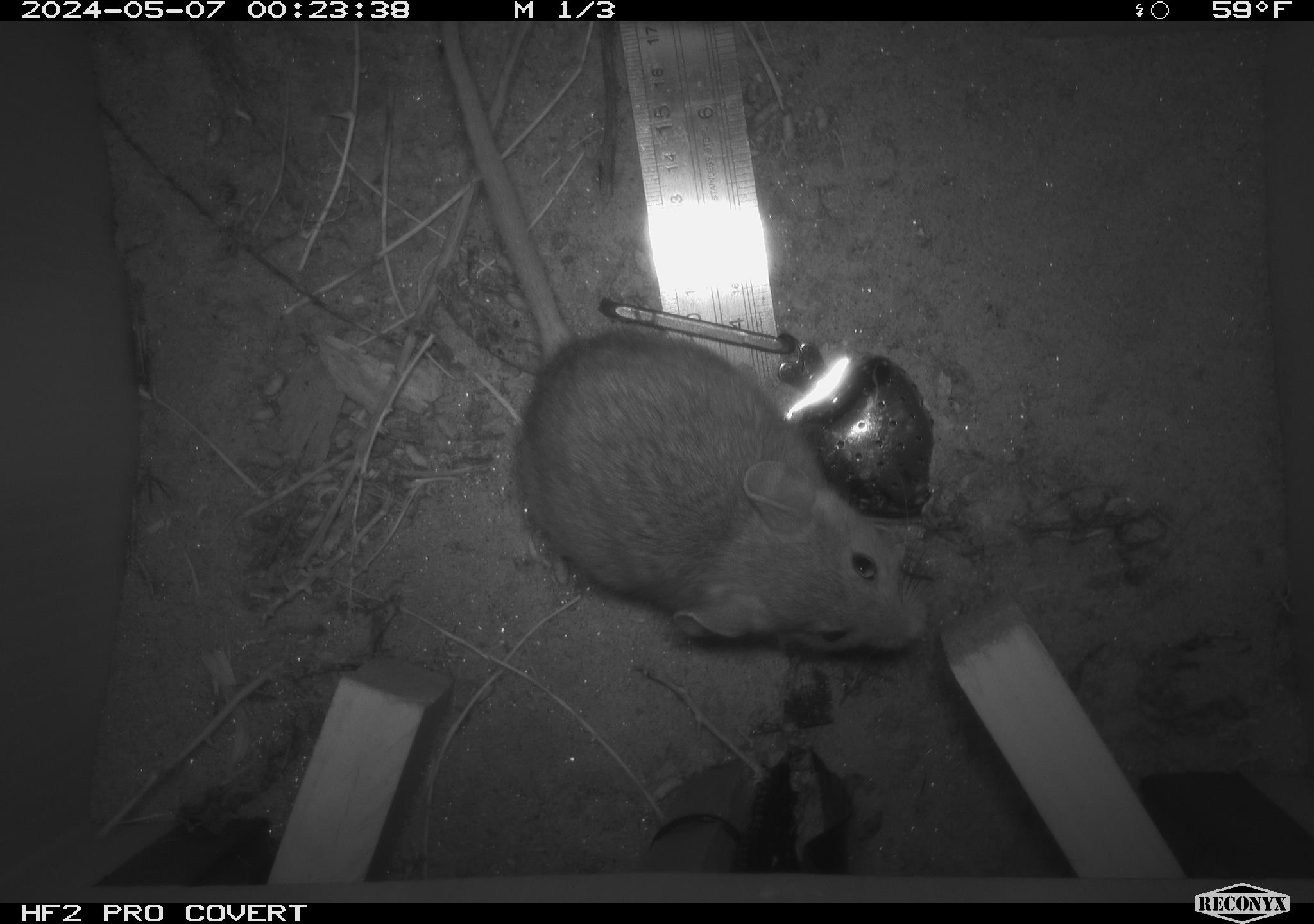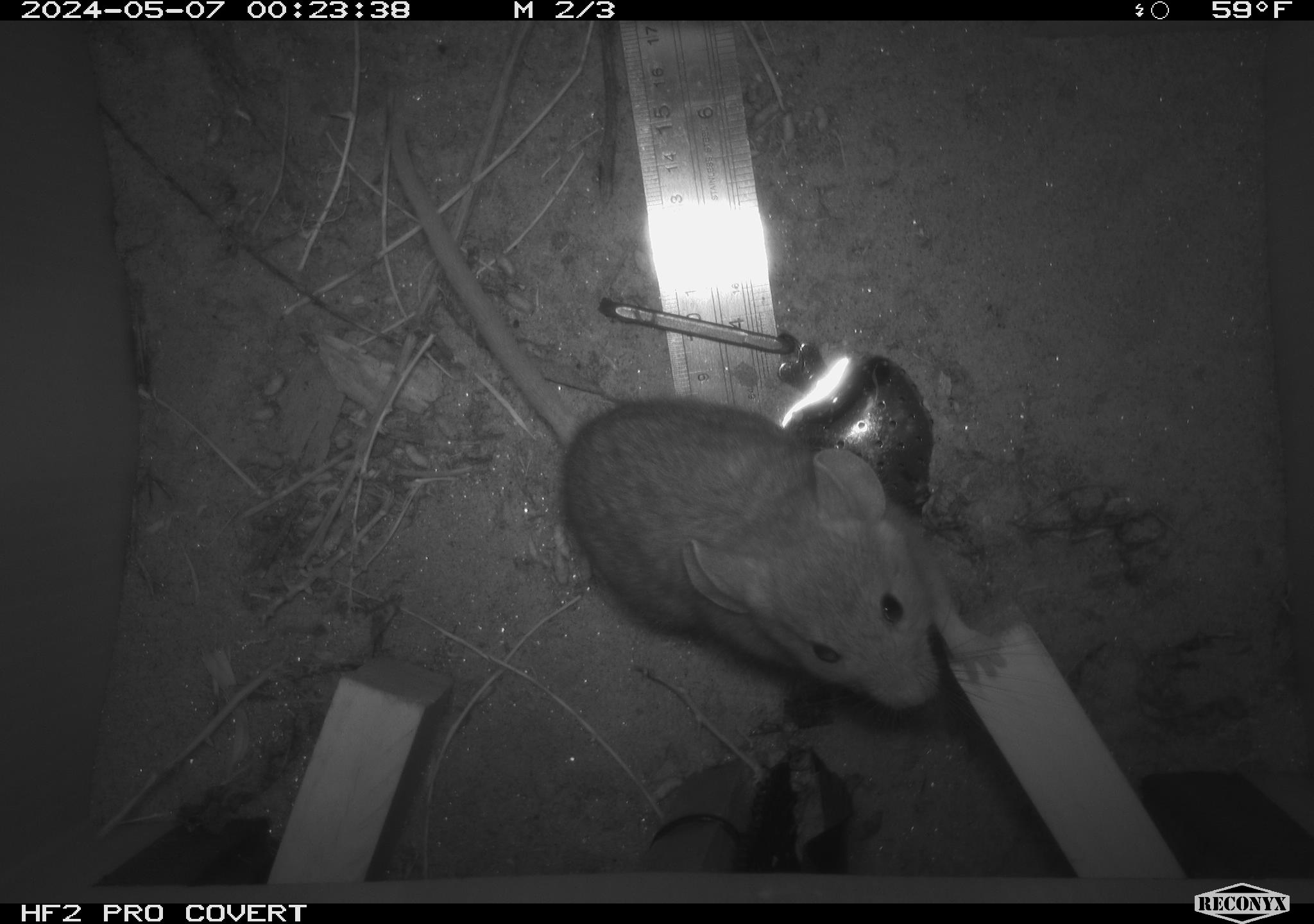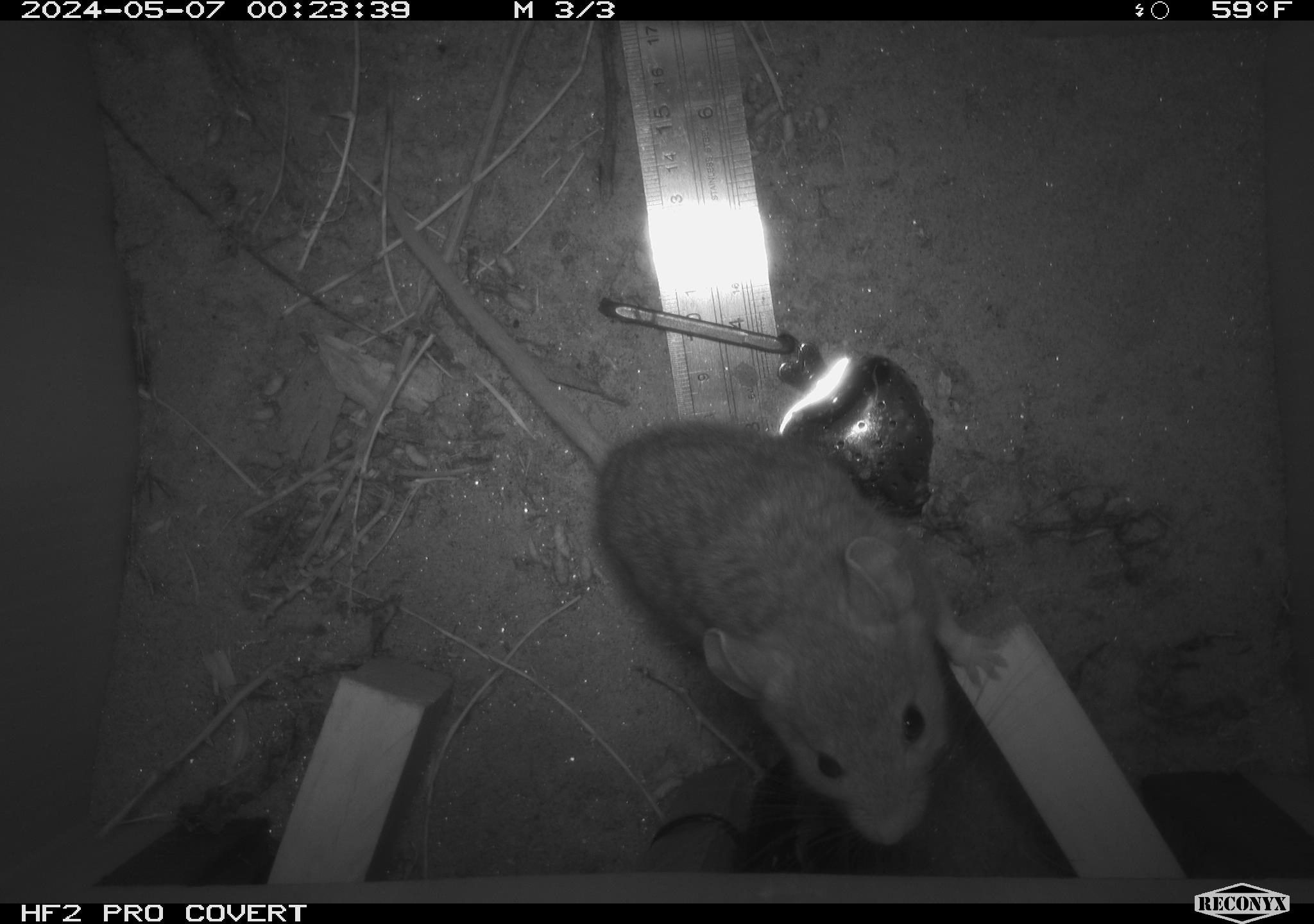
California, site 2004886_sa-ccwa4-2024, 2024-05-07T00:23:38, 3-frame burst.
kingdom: Animalia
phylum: Chordata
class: Mammalia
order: Rodentia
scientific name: Rodentia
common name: woodrat or rat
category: woodrat or rat species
Woodrat or rat species (woodrat or rat) (Rodentia).